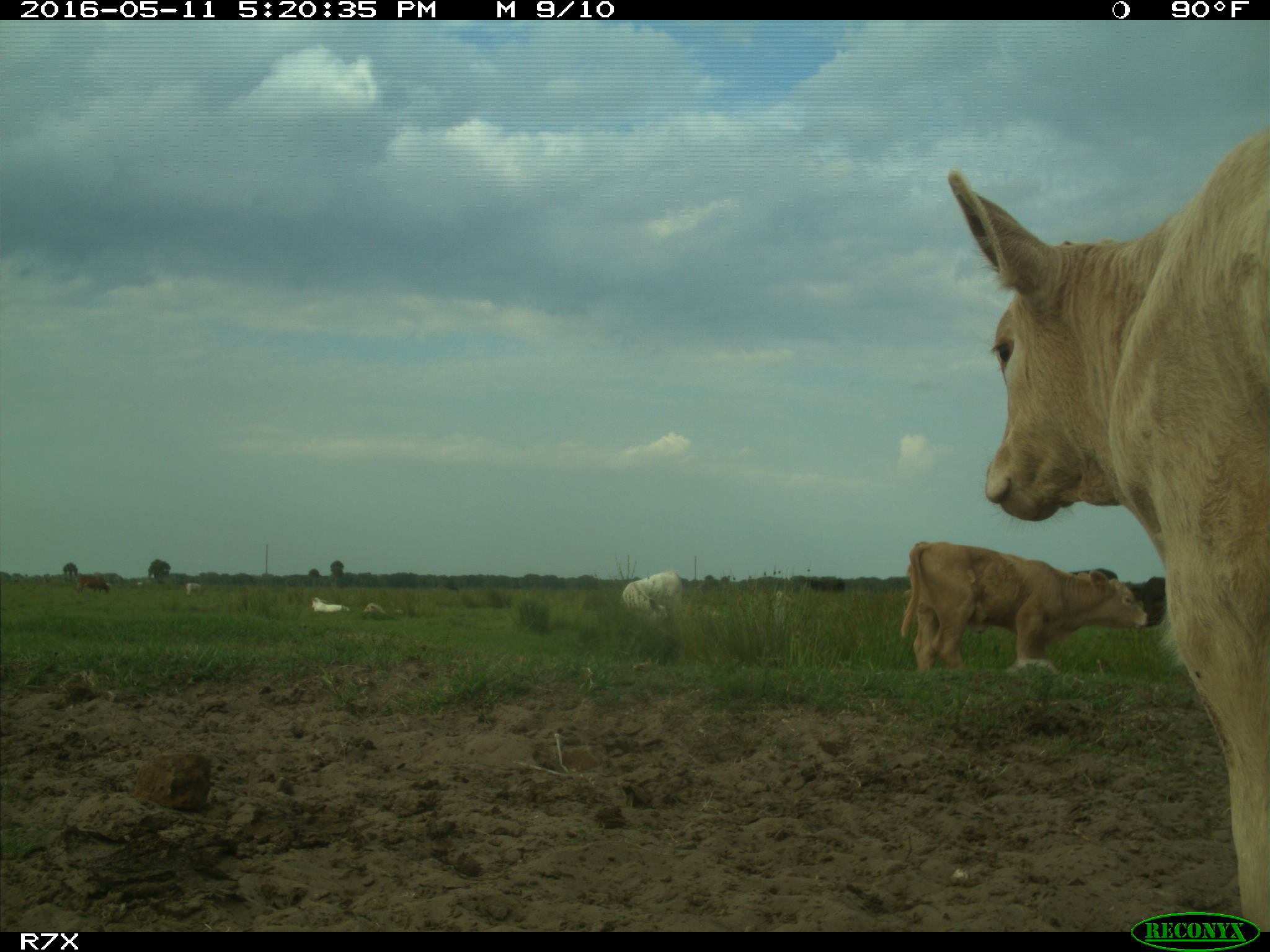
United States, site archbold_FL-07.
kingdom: Animalia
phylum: Chordata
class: Mammalia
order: Artiodactyla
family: Bovidae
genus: Bos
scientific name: Bos taurus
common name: domestic cow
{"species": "Bos taurus (domestic cow)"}